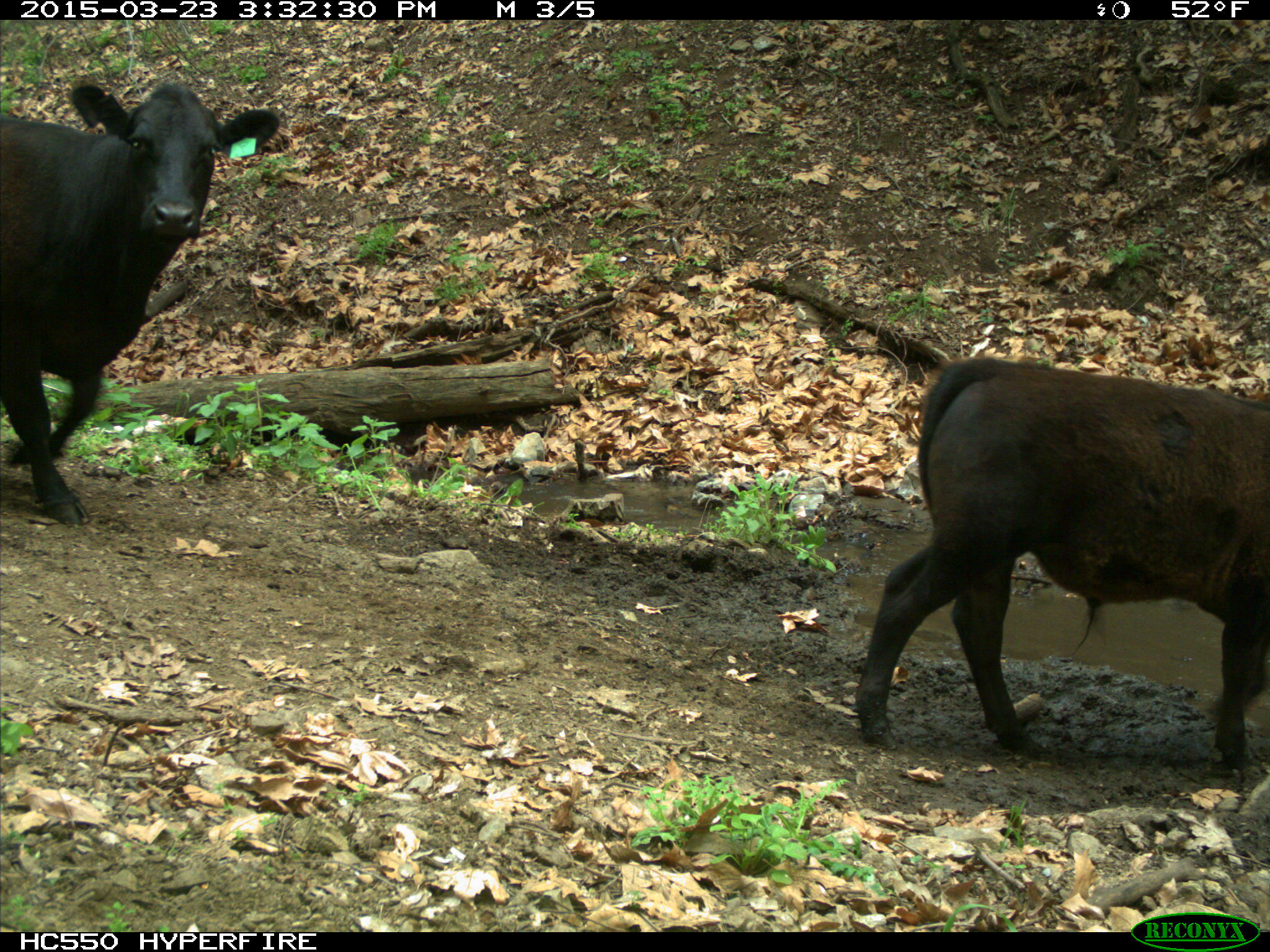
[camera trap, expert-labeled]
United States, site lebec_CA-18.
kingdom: Animalia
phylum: Chordata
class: Mammalia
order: Artiodactyla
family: Bovidae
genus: Bos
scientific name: Bos taurus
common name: domestic cow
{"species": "Bos taurus (domestic cow)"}